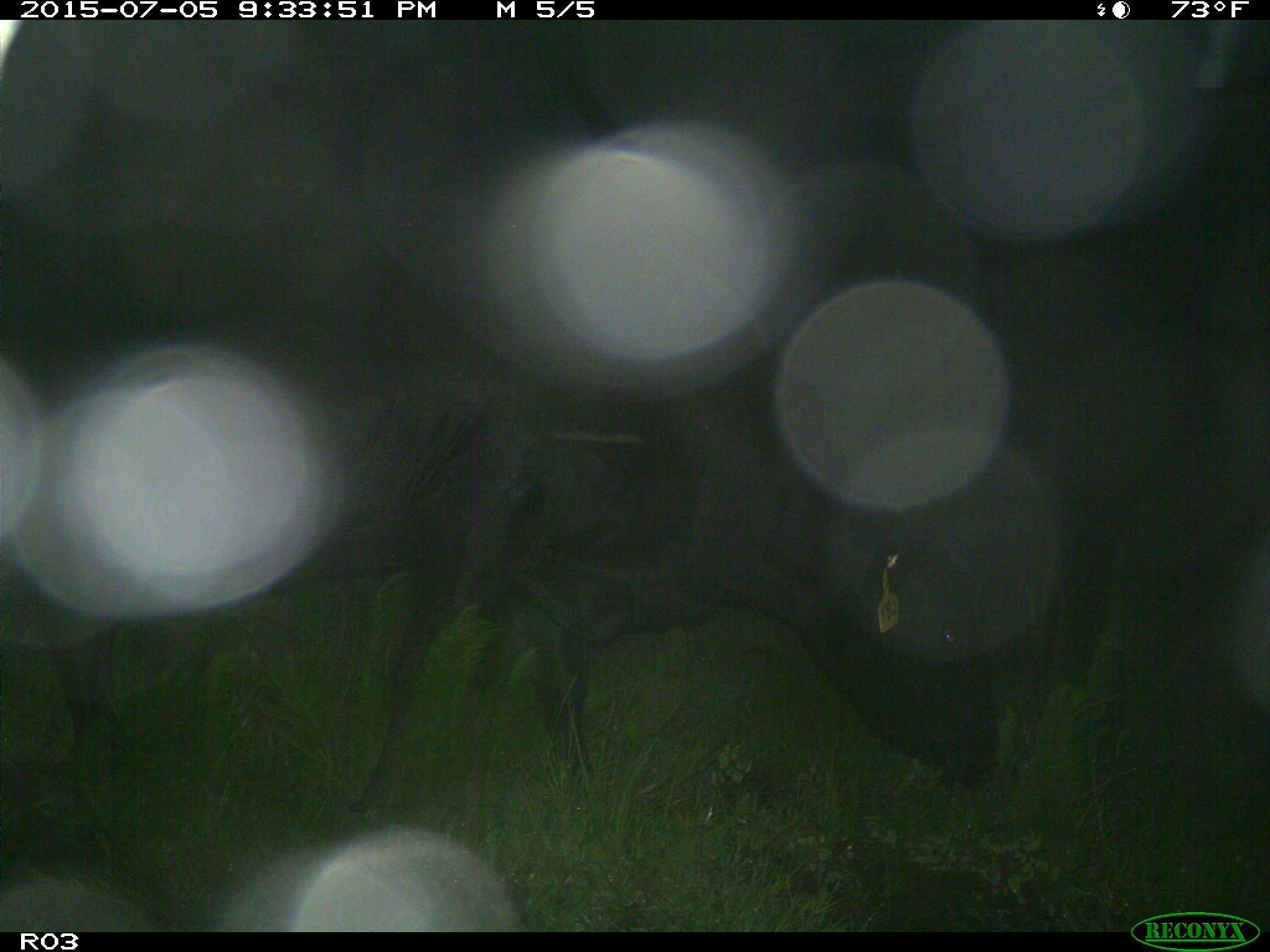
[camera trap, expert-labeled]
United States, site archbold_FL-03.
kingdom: Animalia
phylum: Chordata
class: Mammalia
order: Artiodactyla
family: Bovidae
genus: Bos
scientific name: Bos taurus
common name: domestic cow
Bos taurus (domestic cow).